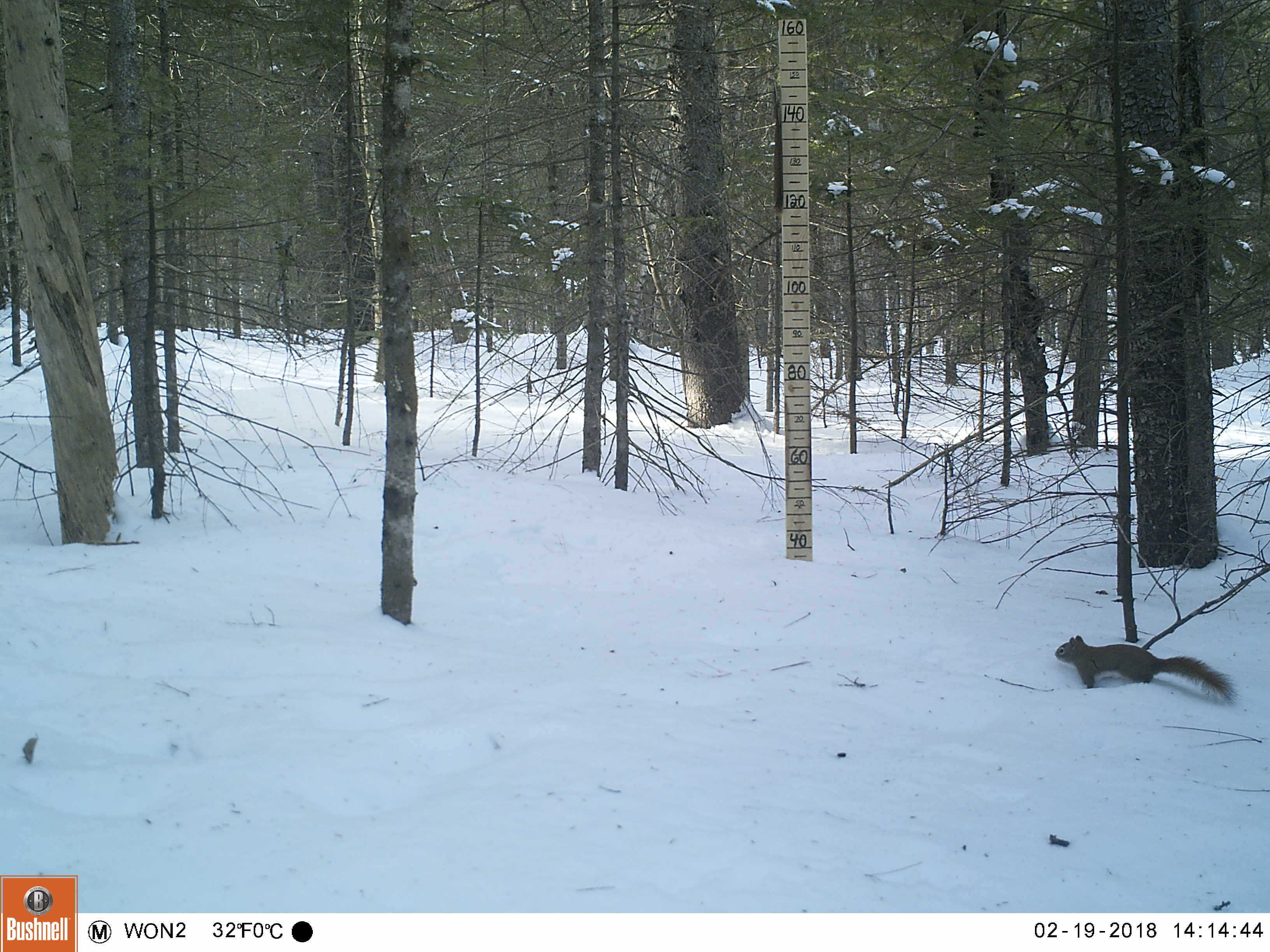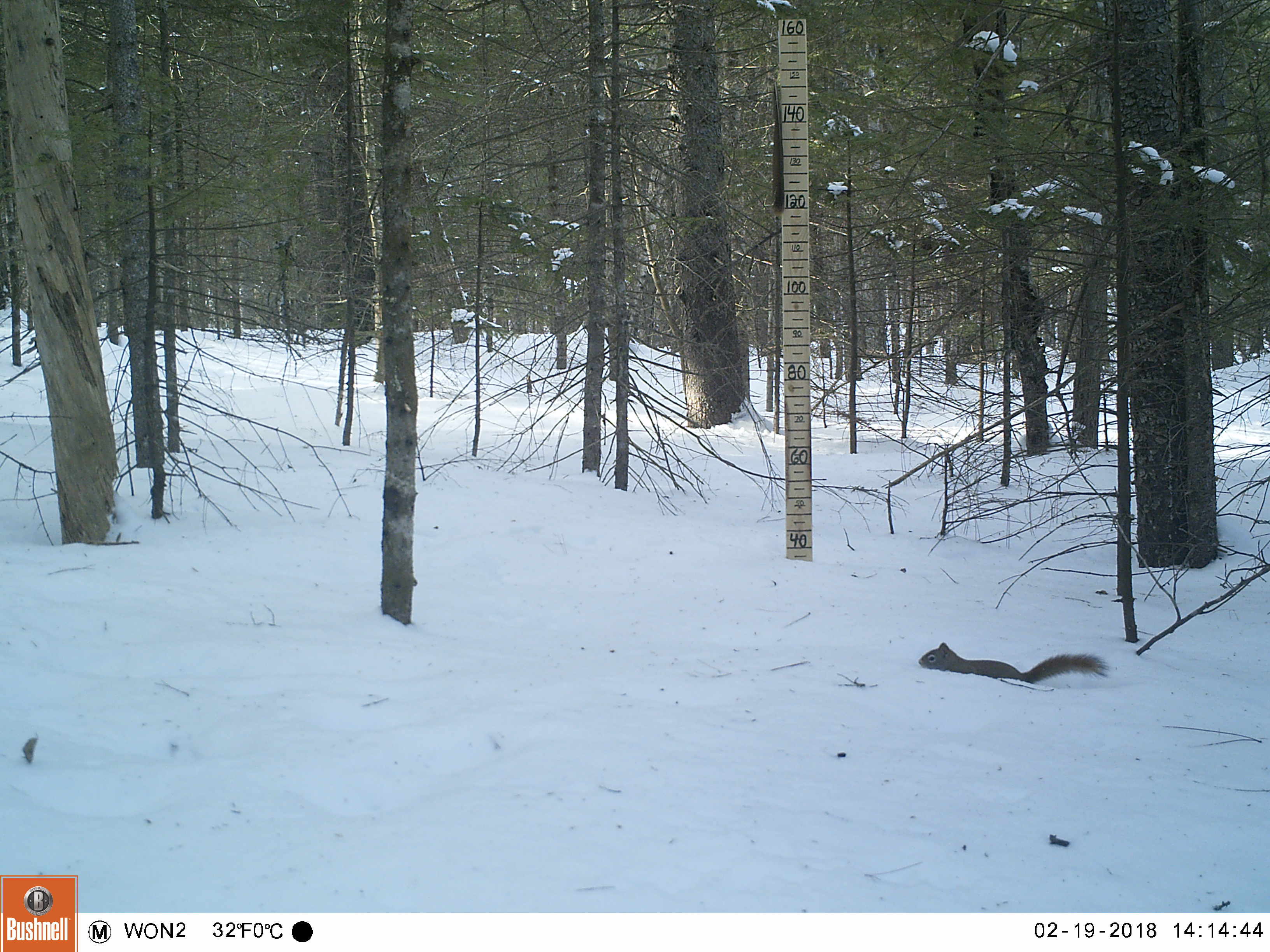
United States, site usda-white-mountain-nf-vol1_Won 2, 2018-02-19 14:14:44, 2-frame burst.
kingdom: Animalia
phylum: Chordata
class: Mammalia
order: Rodentia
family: Sciuridae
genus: Tamiasciurus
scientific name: Tamiasciurus hudsonicus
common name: red squirrel